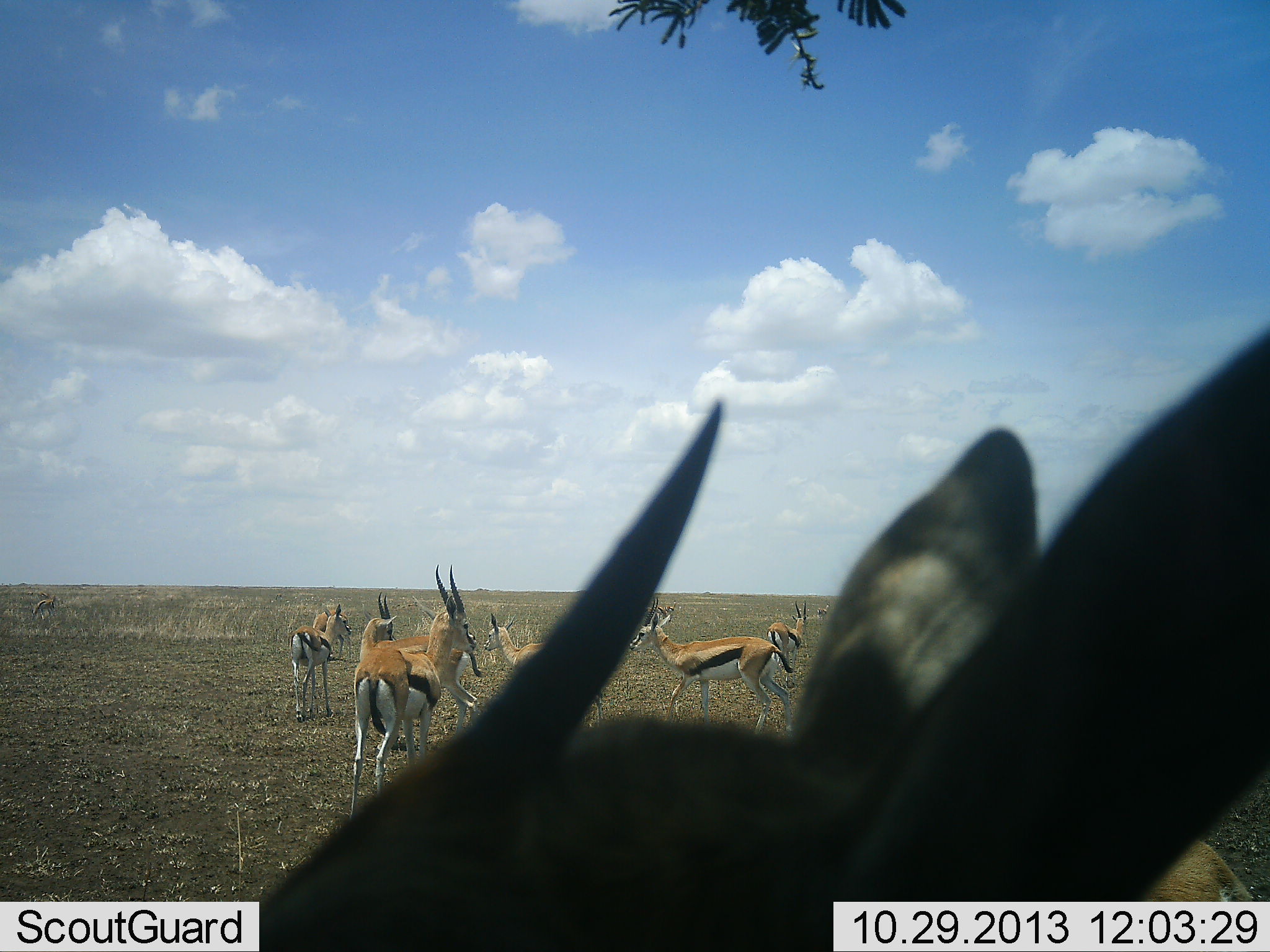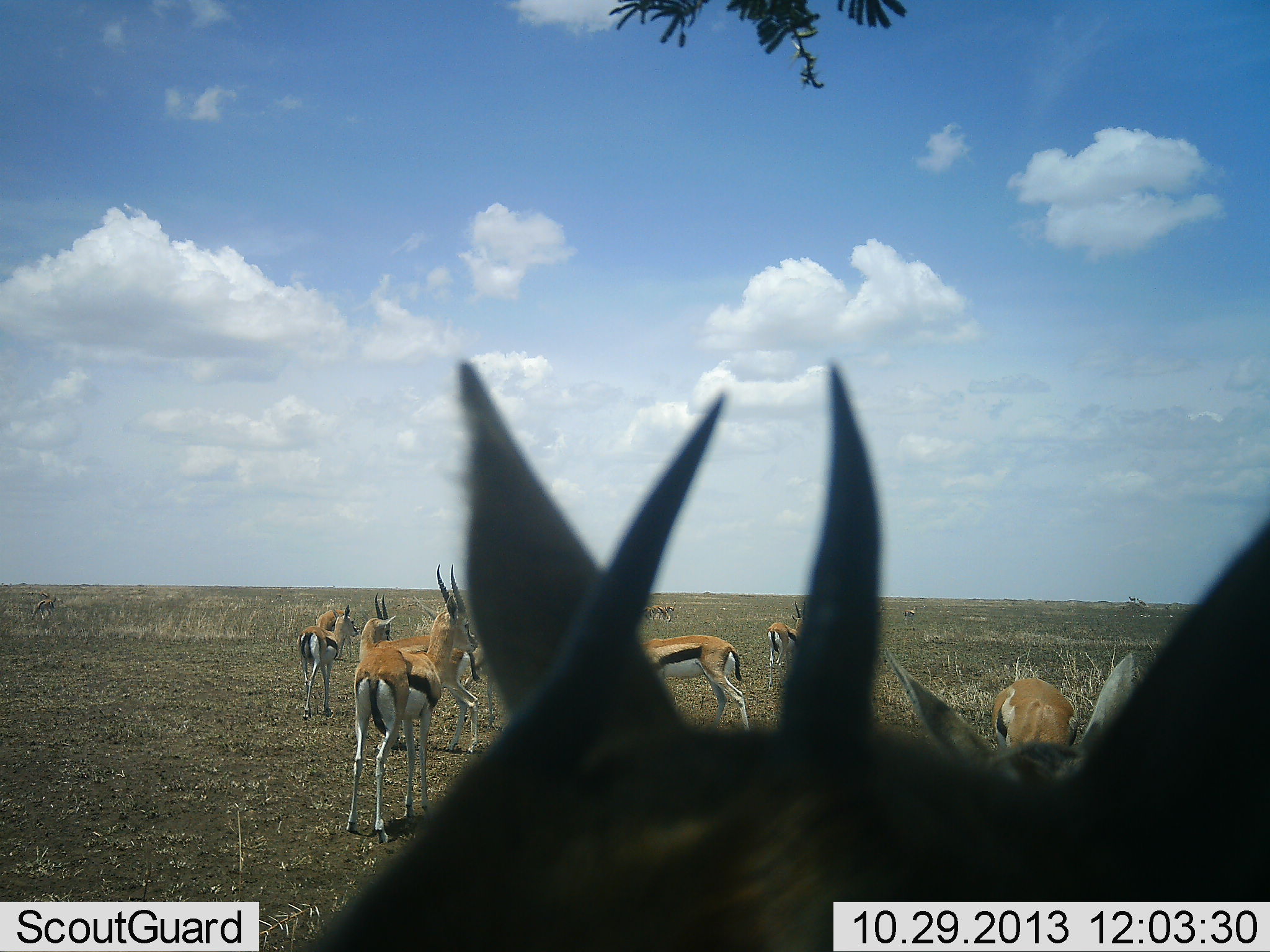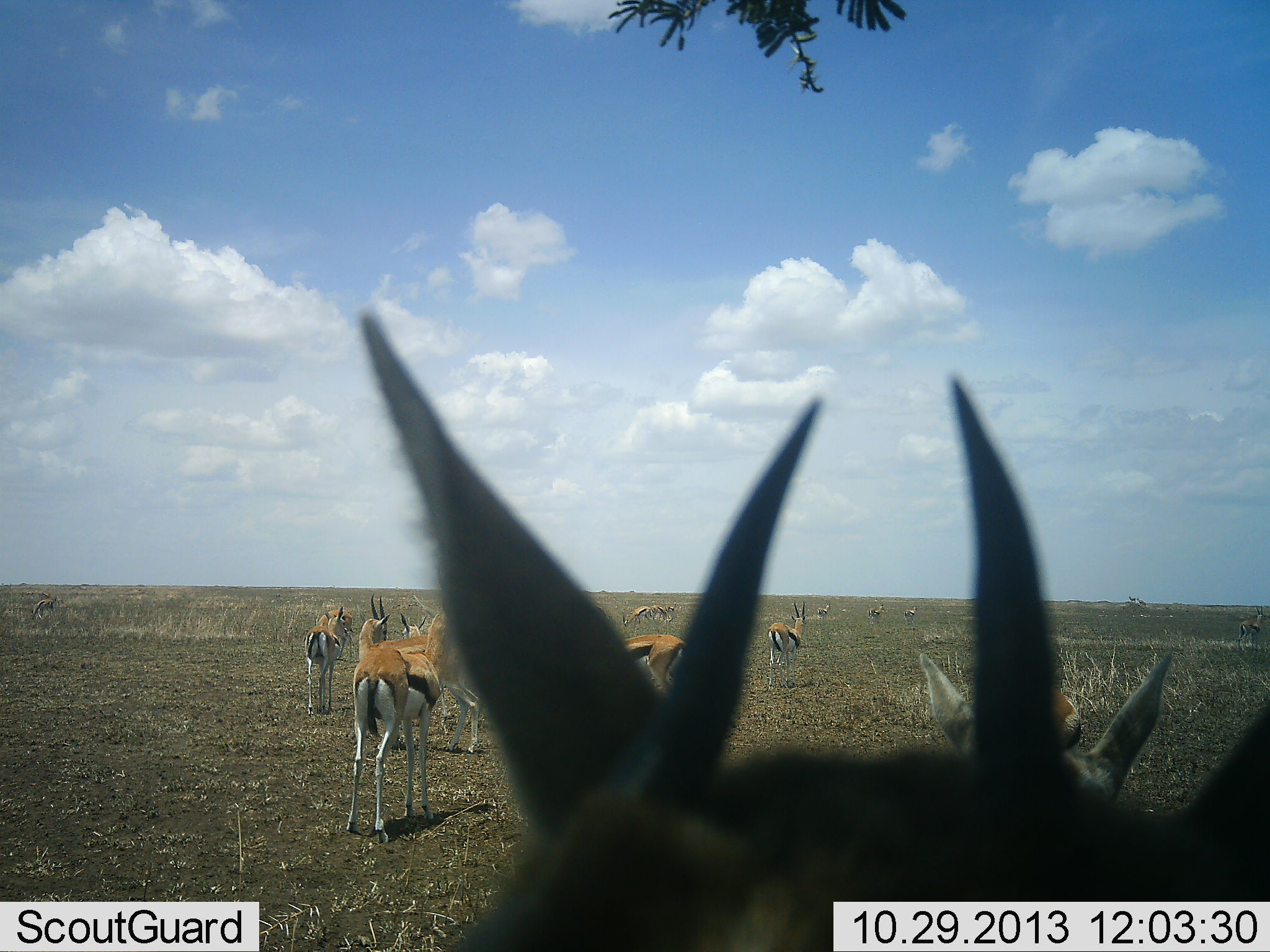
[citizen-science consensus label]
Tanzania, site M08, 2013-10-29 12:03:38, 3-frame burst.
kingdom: Animalia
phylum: Chordata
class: Mammalia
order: Artiodactyla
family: Bovidae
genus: Eudorcas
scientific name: Eudorcas thomsonii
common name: thomson's gazelle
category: gazellethomsons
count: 11-50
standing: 94%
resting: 9%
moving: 34%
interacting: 0%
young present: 0%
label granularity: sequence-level